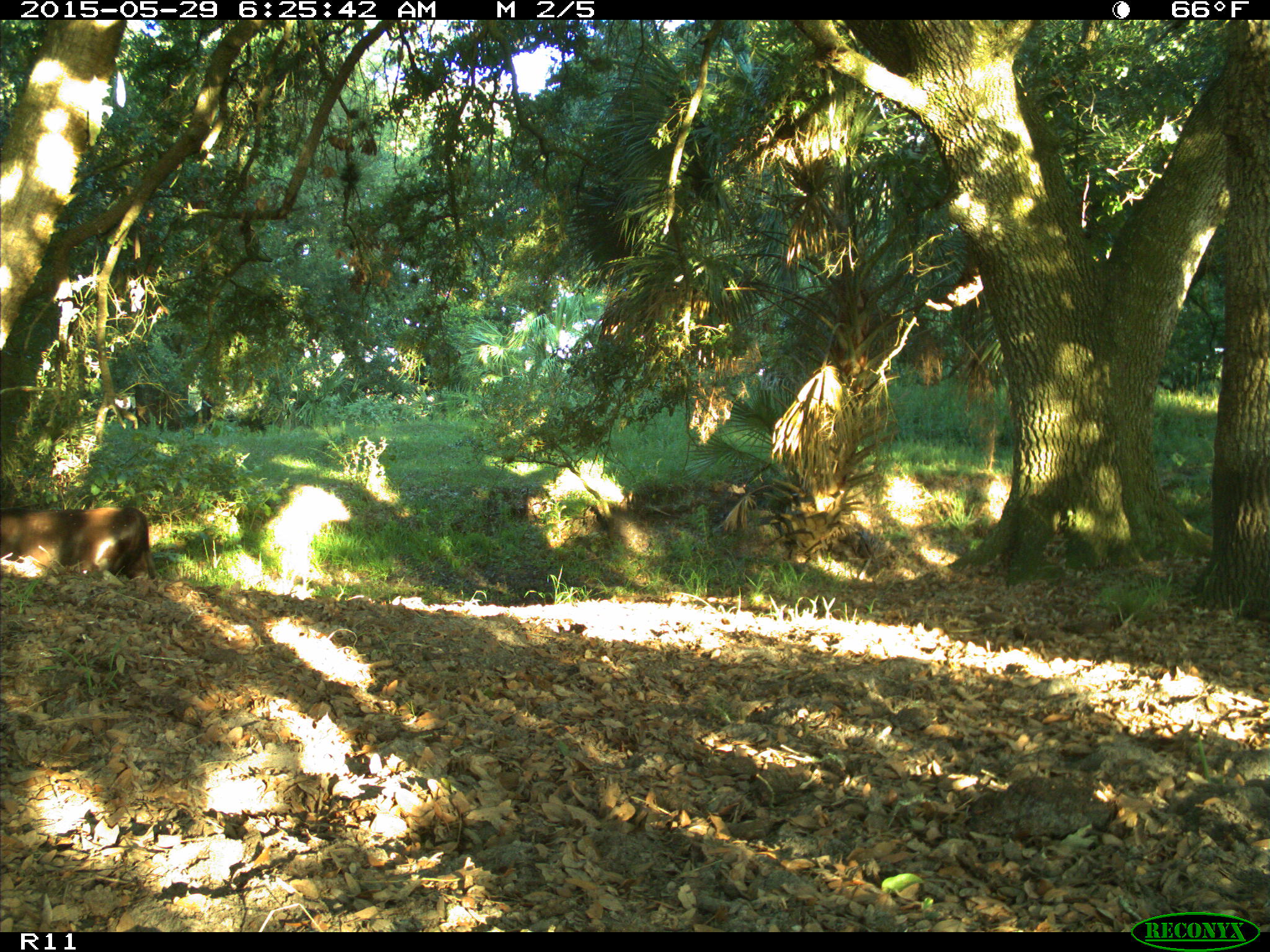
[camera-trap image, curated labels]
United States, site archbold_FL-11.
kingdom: Animalia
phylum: Chordata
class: Mammalia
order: Artiodactyla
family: Bovidae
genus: Bos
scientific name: Bos taurus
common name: domestic cow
Bos taurus (domestic cow).